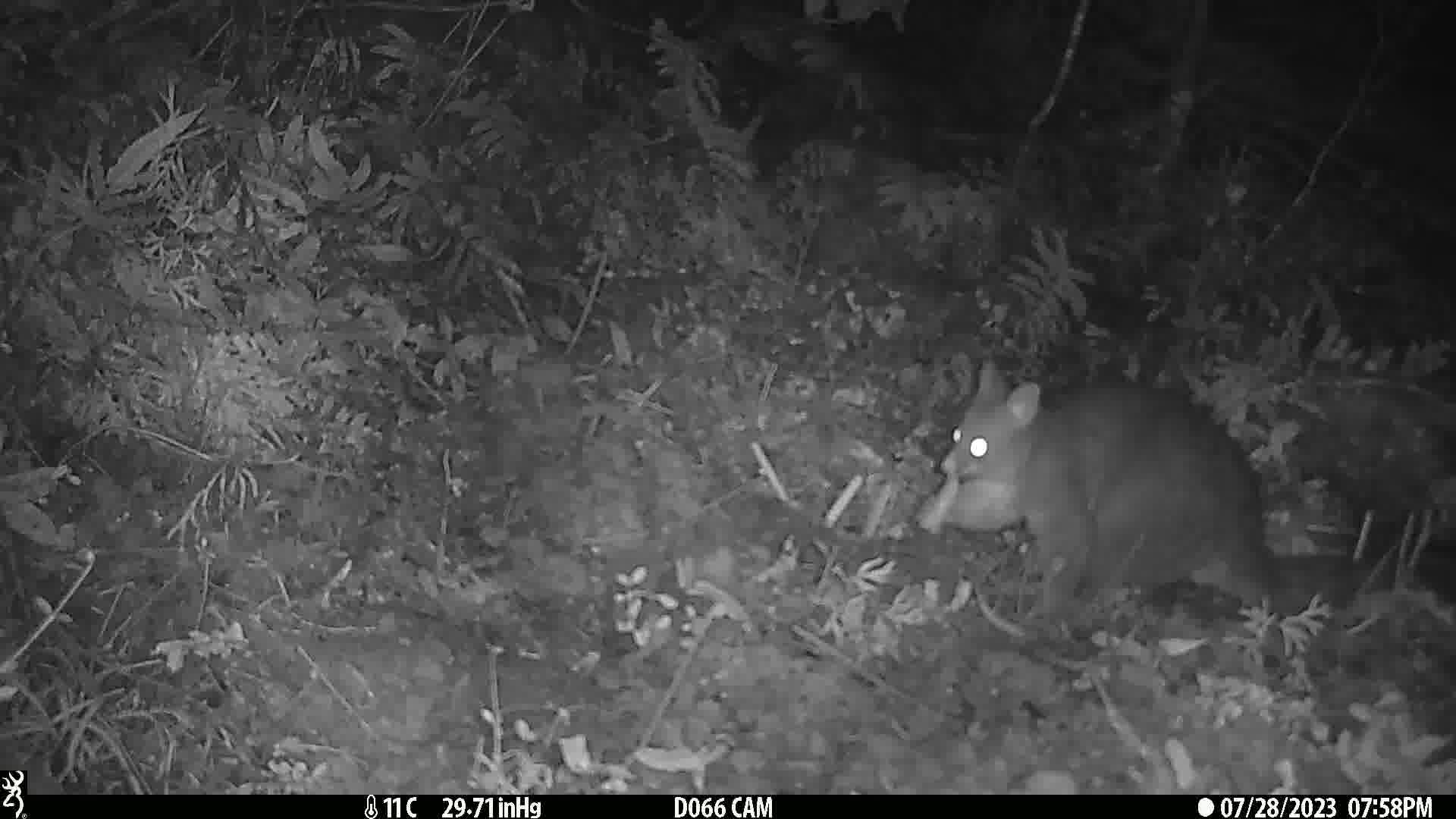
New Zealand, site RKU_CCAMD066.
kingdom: Animalia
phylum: Chordata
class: Mammalia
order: Diprotodontia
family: Phalangeridae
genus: Trichosurus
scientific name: Trichosurus vulpecula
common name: common brushtail possum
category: possum